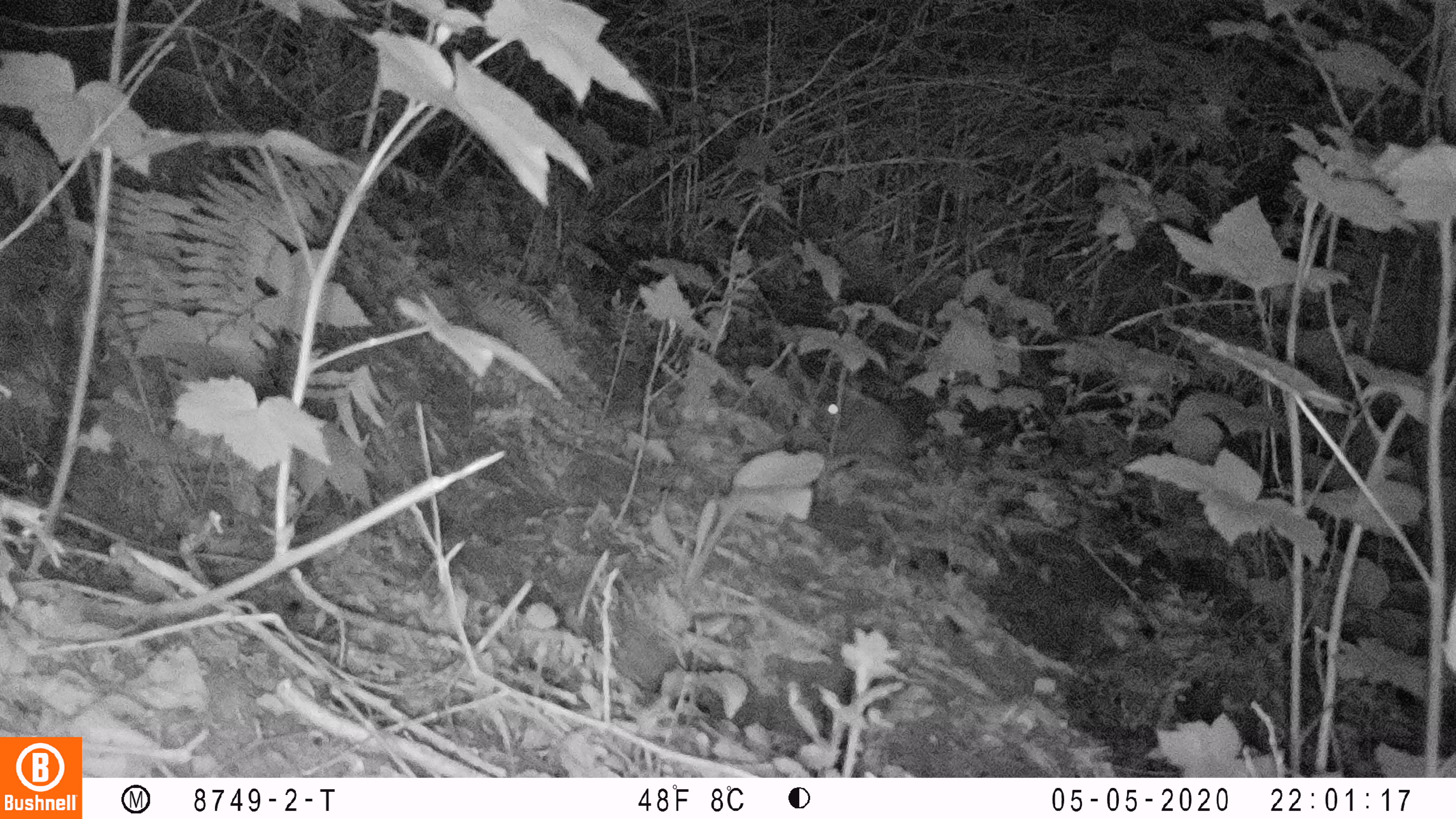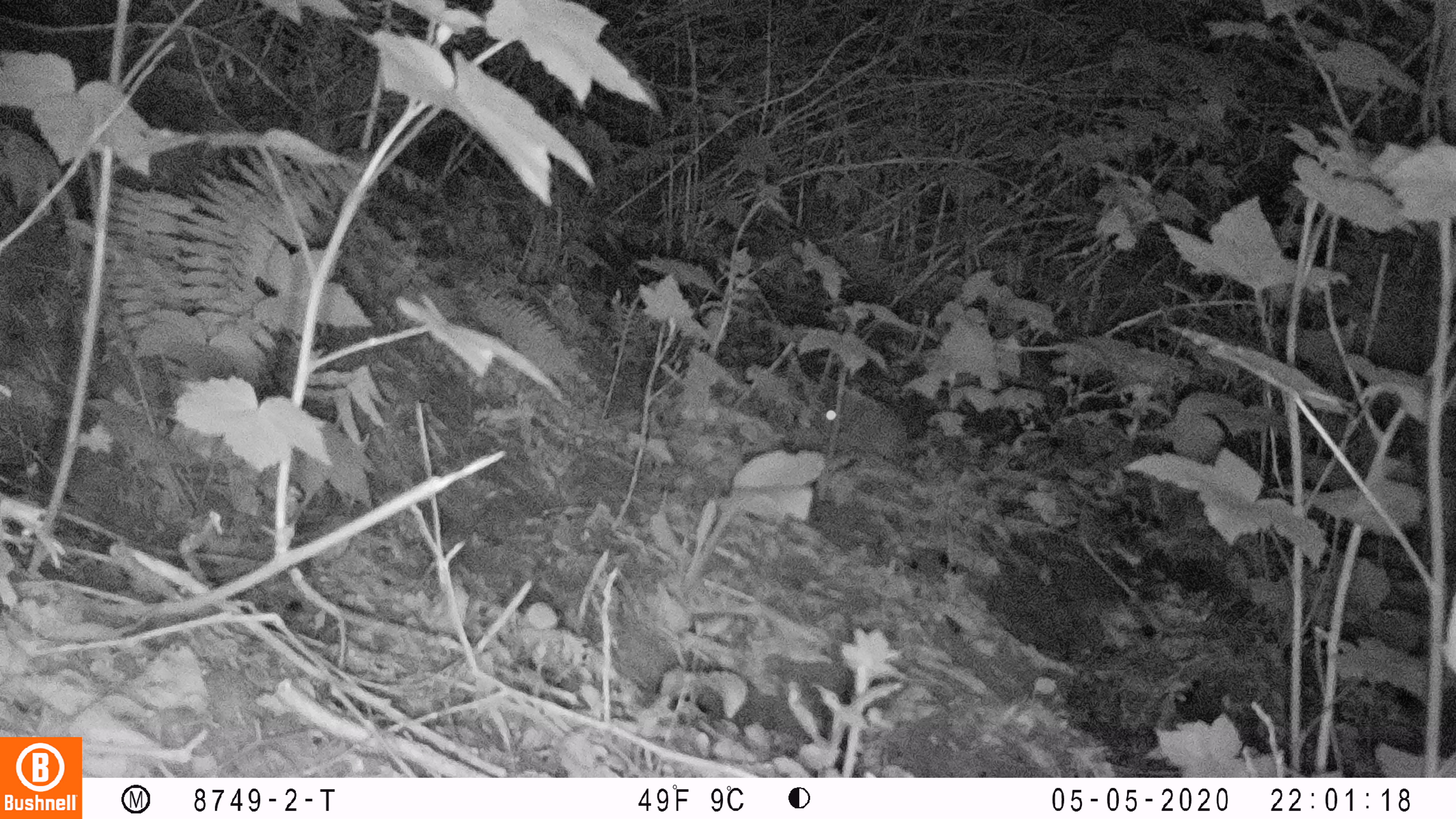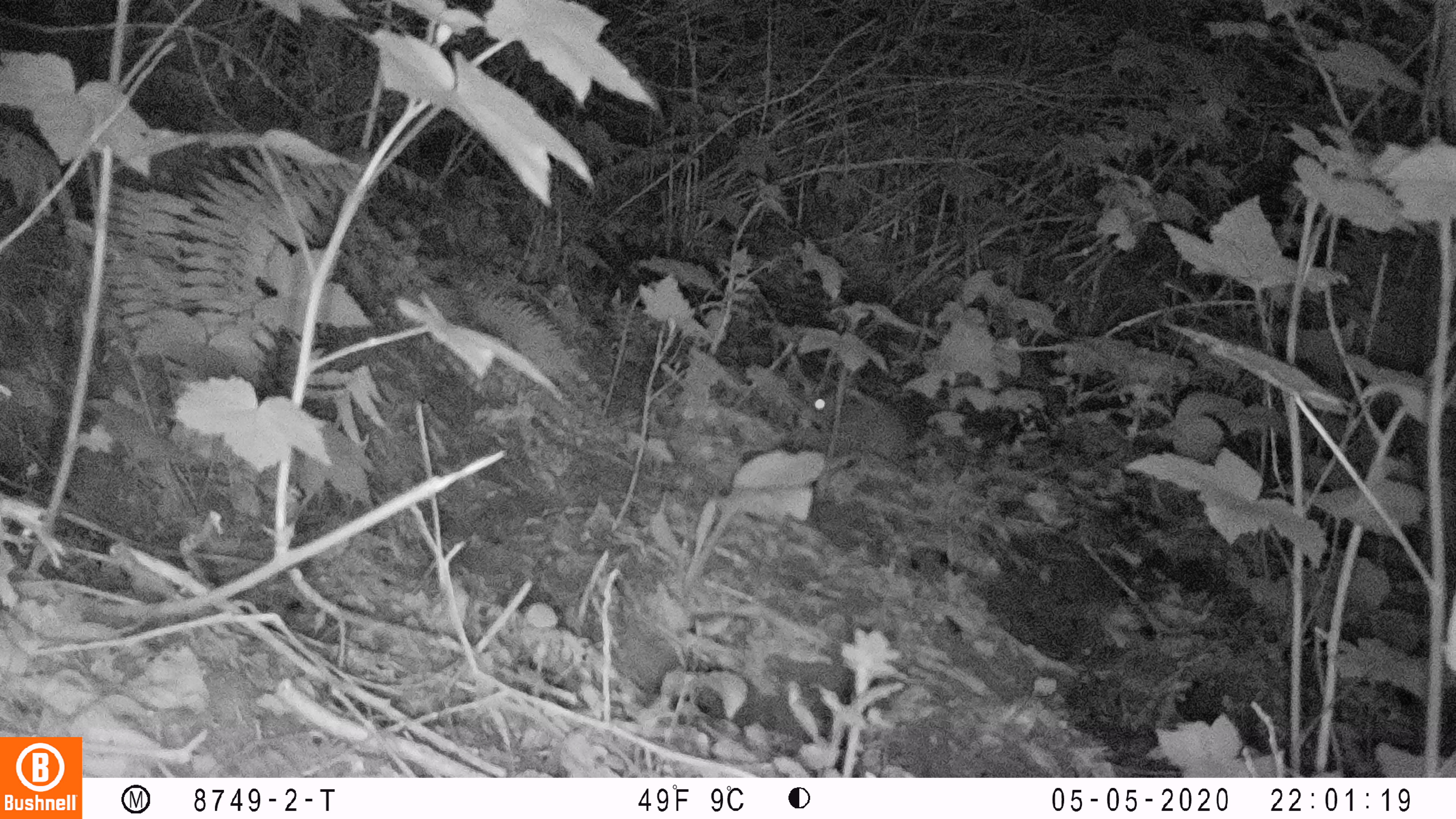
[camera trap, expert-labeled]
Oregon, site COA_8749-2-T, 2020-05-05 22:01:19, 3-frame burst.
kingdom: Animalia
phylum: Chordata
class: Mammalia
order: Lagomorpha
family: Leporidae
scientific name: Leporidae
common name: hares and rabbits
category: leporidae family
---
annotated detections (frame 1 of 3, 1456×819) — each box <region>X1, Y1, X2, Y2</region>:
leporidae family: <region>805, 366, 911, 476</region>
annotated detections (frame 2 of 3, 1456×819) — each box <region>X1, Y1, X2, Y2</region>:
leporidae family: <region>811, 371, 912, 477</region>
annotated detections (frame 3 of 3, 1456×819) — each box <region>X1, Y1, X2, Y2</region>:
leporidae family: <region>797, 370, 911, 472</region>